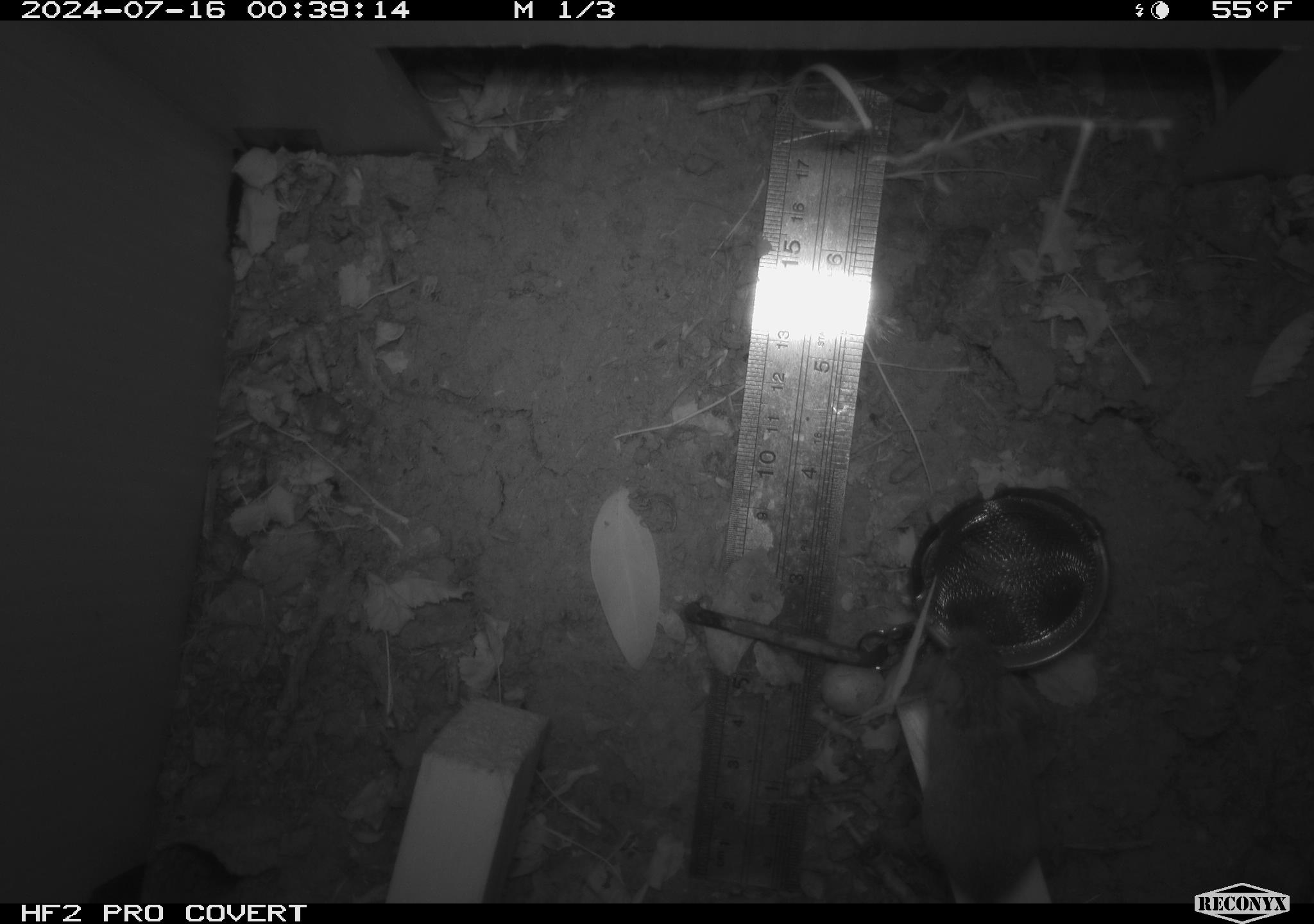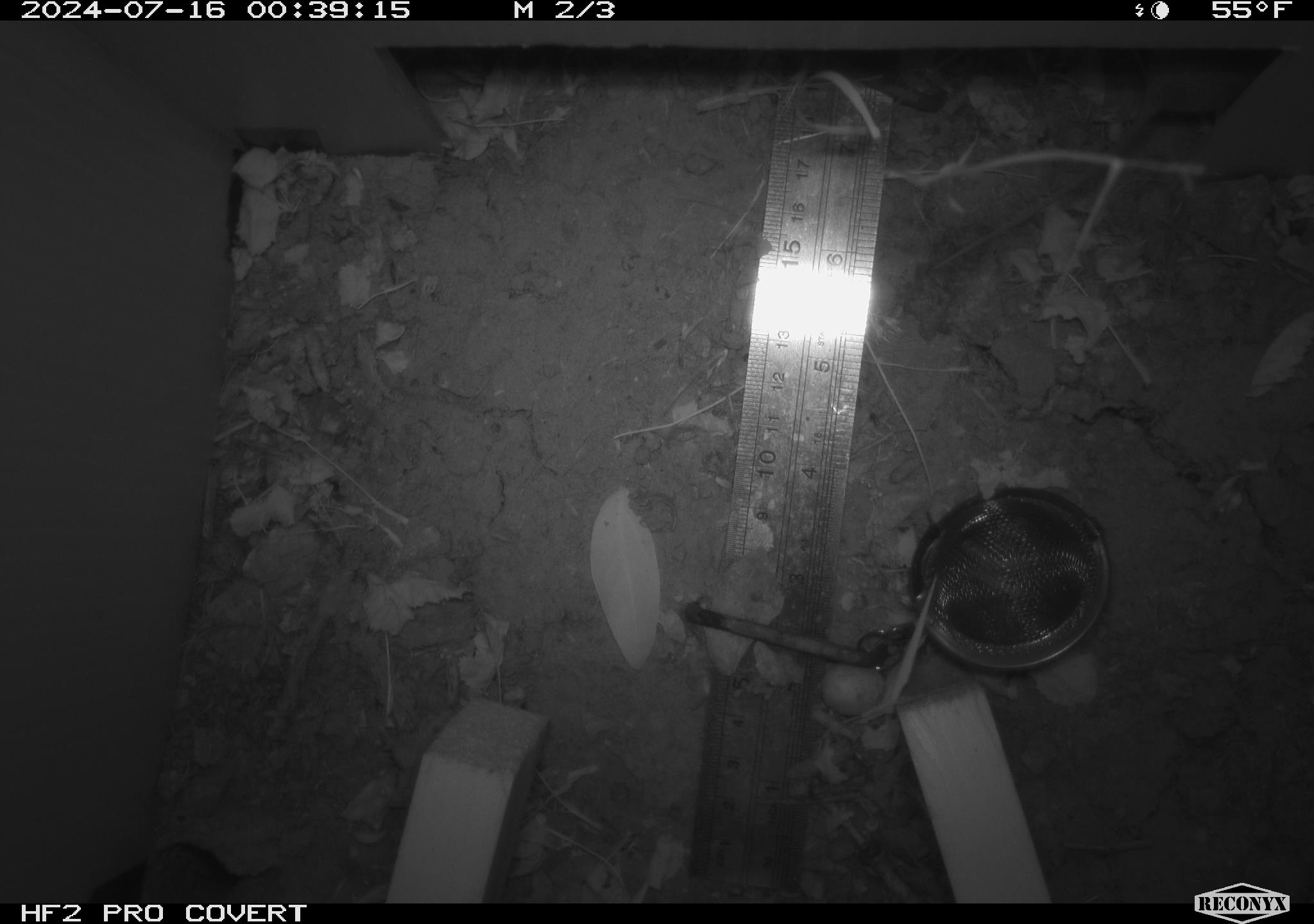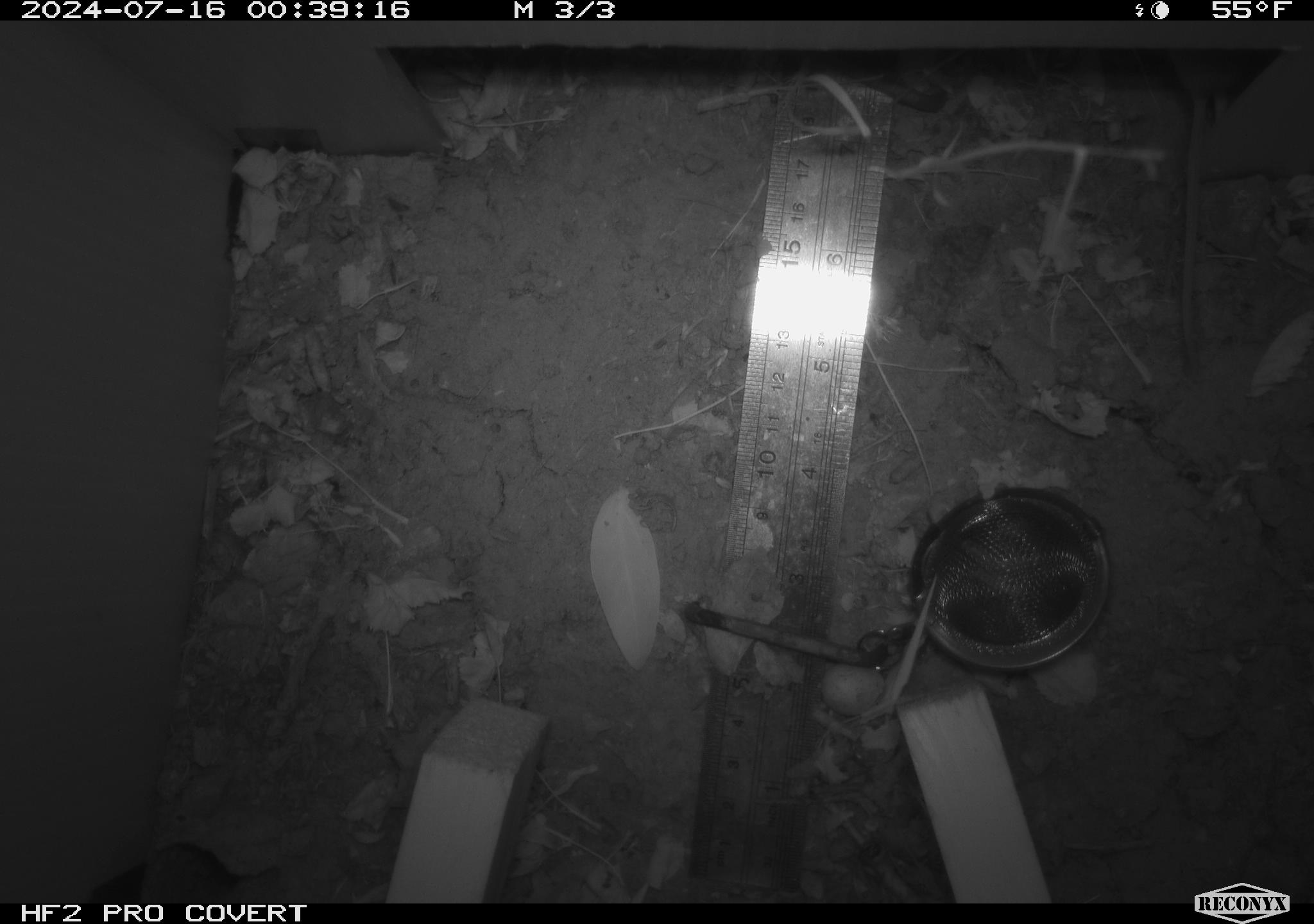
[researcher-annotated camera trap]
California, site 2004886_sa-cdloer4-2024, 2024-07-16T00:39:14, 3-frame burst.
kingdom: Animalia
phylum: Chordata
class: Mammalia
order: Rodentia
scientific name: Rodentia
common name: rodent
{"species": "rodent (Rodentia)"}